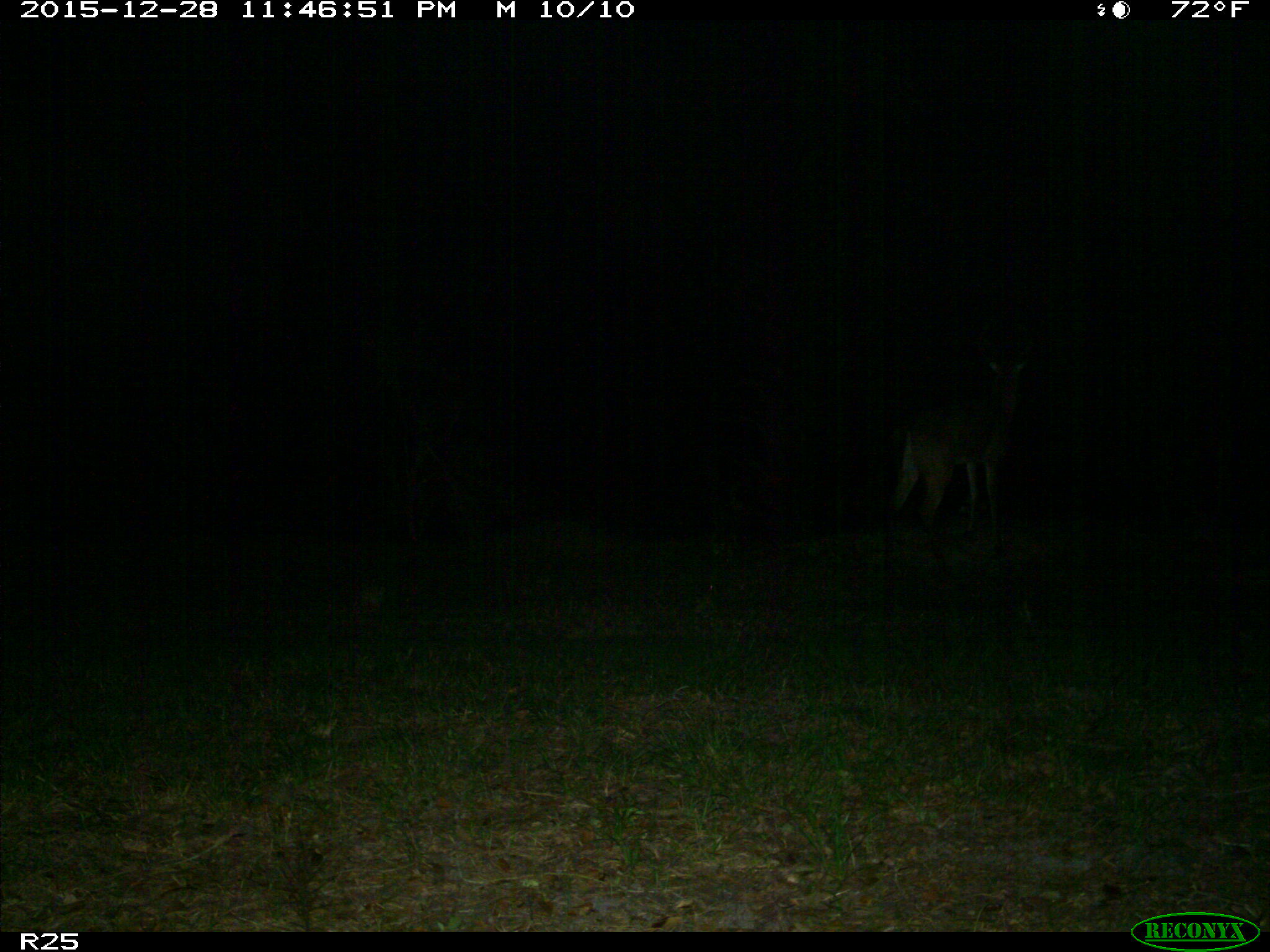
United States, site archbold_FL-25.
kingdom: Animalia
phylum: Chordata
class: Mammalia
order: Artiodactyla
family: Cervidae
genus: Odocoileus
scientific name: Odocoileus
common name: deer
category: unidentified deer